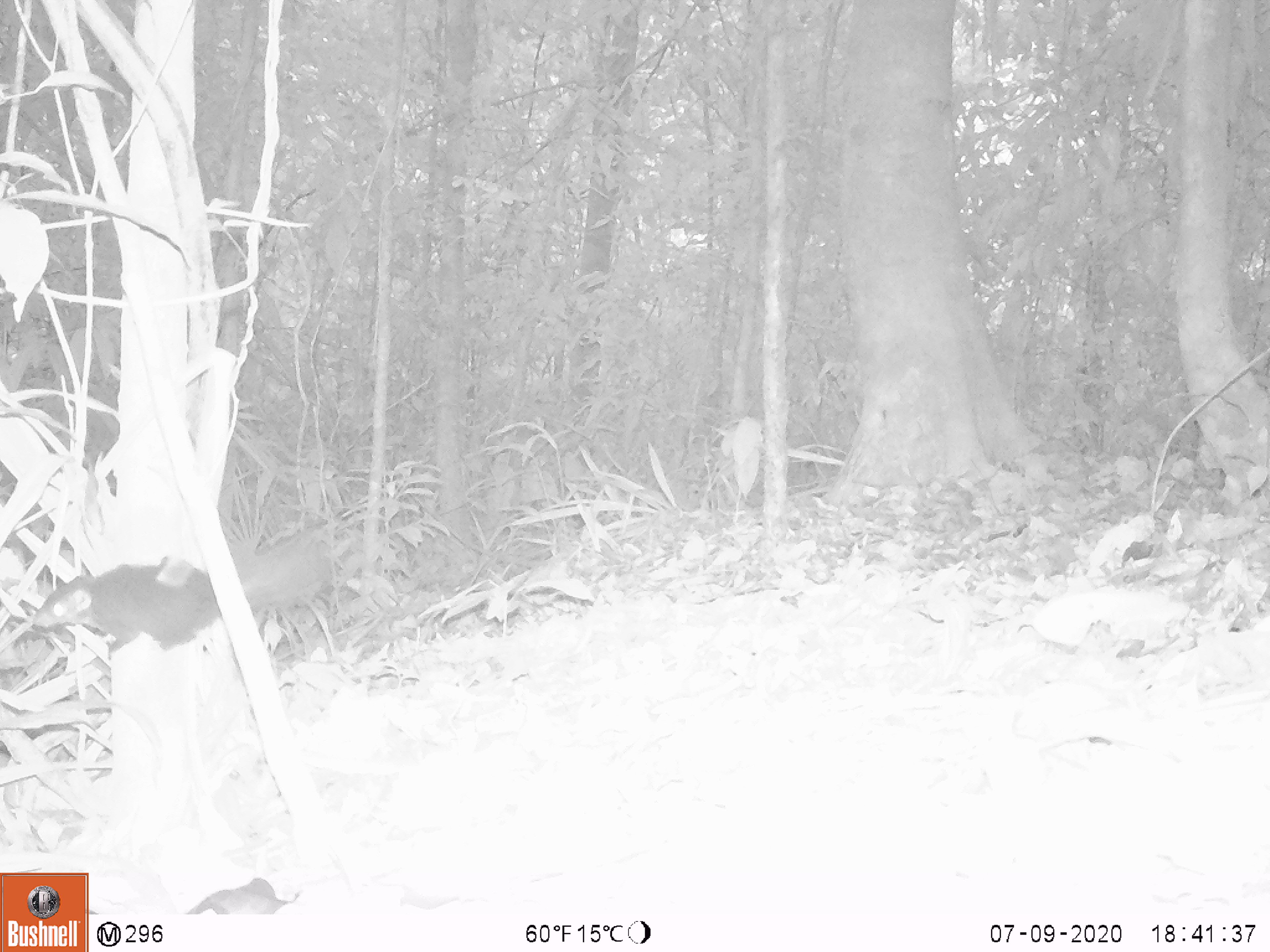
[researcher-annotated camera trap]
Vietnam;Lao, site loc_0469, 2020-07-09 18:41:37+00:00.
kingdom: Animalia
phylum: Chordata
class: Mammalia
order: Rodentia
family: Sciuridae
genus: Dremomys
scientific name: Dremomys rufigenis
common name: red-cheeked squirrel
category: red cheeked squirrel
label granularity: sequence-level